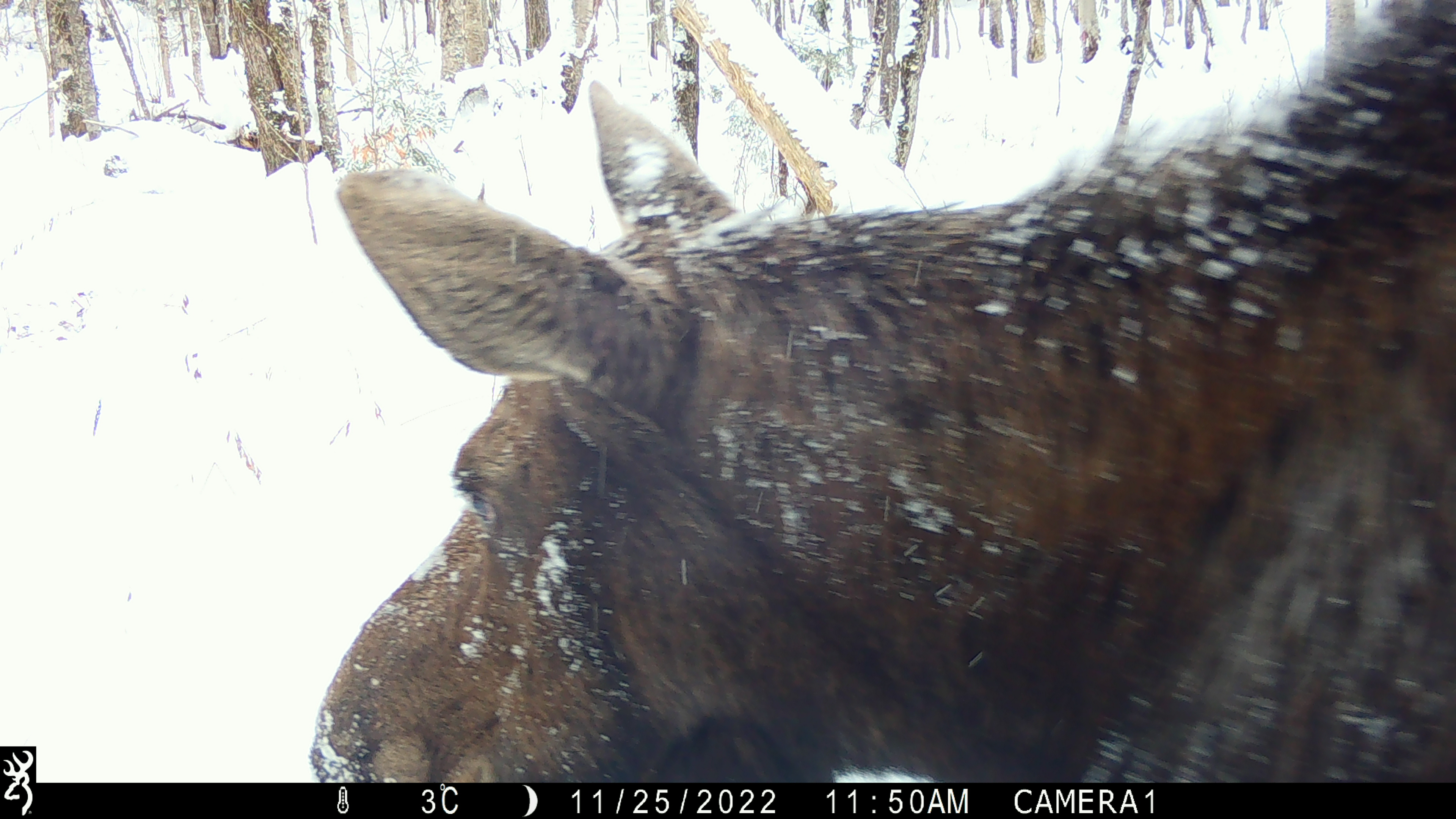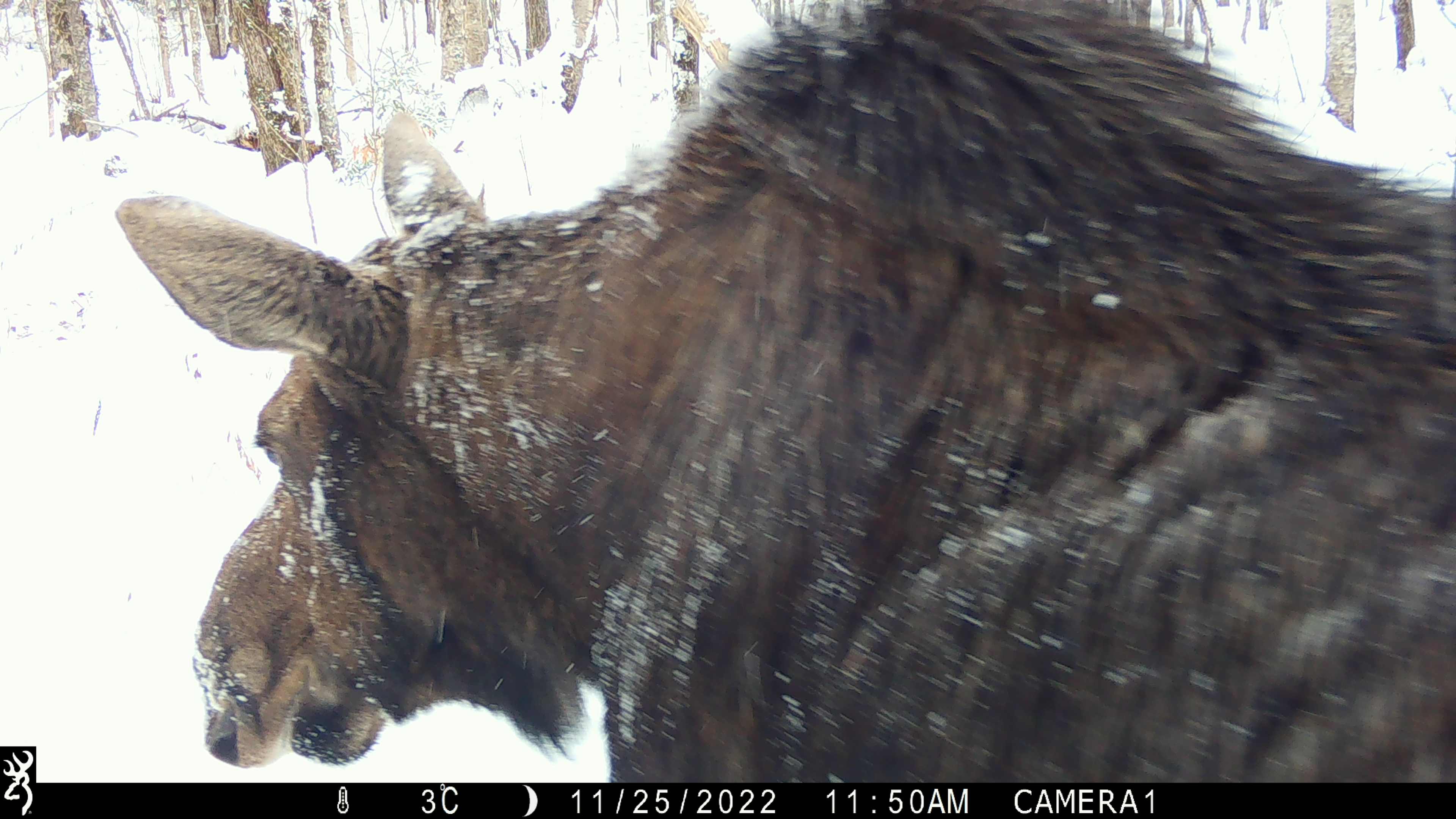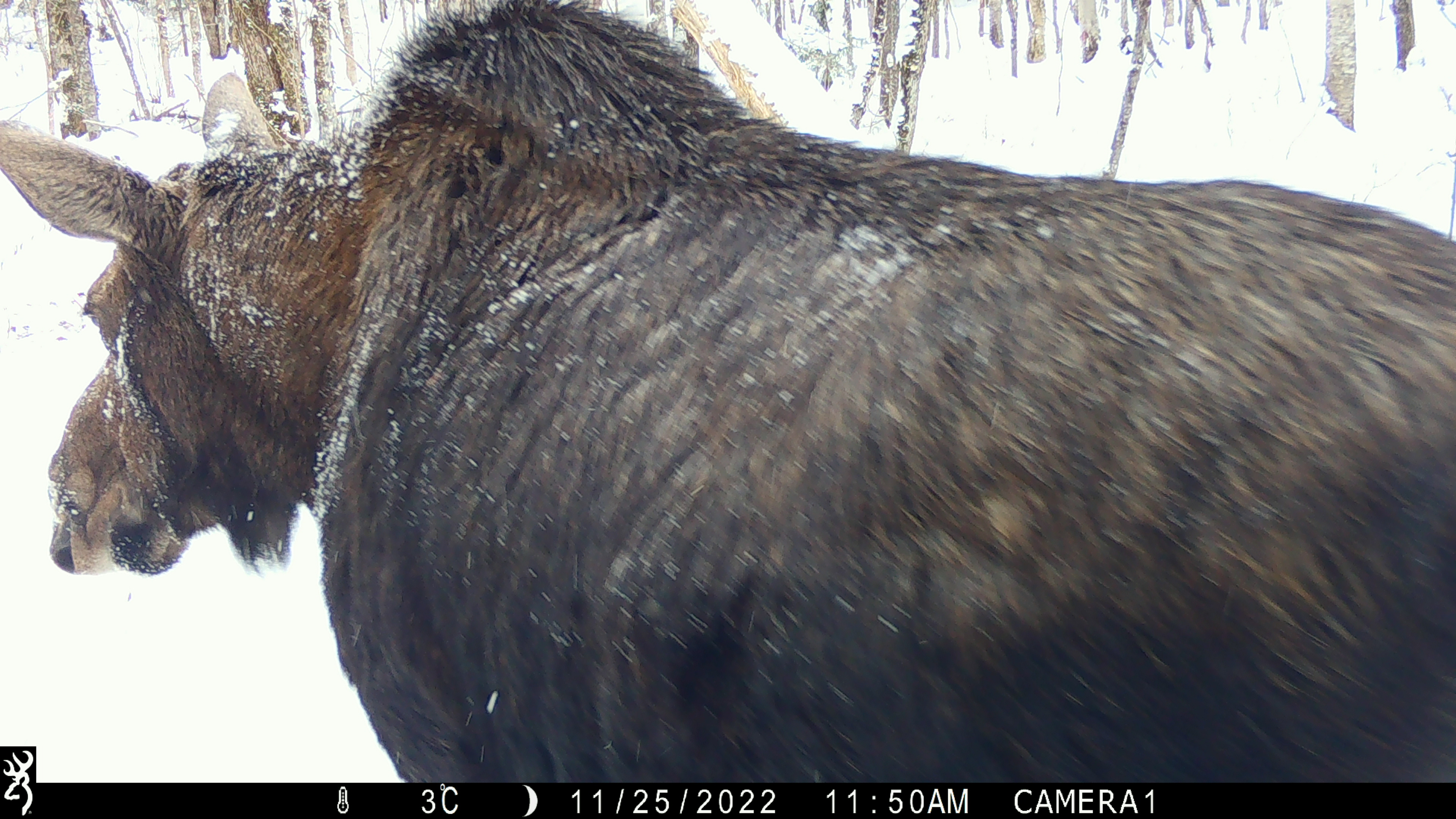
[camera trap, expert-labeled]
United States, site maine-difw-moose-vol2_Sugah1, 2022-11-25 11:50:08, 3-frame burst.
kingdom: Animalia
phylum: Chordata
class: Mammalia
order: Artiodactyla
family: Cervidae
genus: Alces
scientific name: Alces alces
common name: moose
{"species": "moose (Alces alces)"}